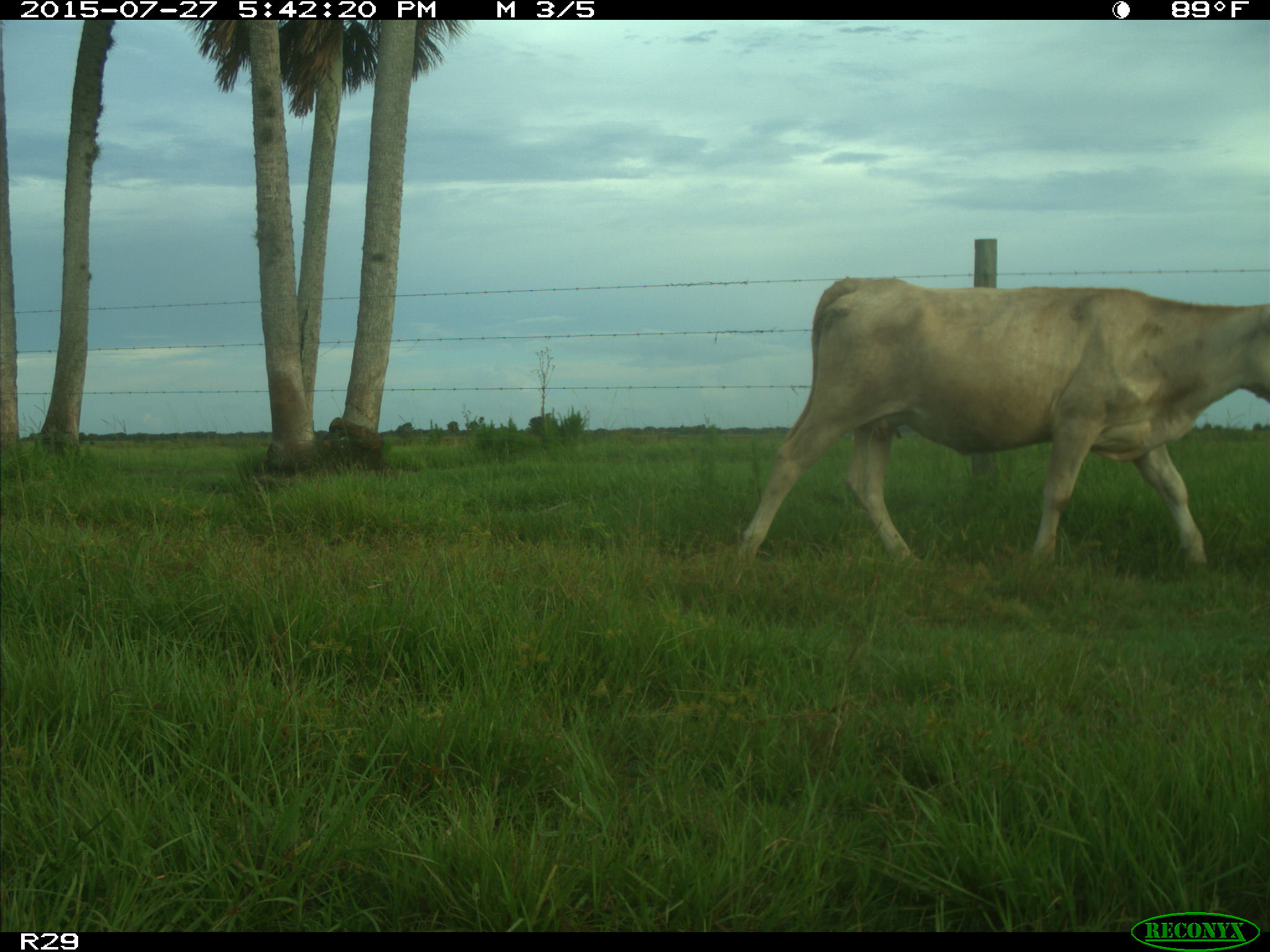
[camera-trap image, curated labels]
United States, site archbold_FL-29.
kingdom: Animalia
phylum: Chordata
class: Mammalia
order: Artiodactyla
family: Bovidae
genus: Bos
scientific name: Bos taurus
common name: domestic cow